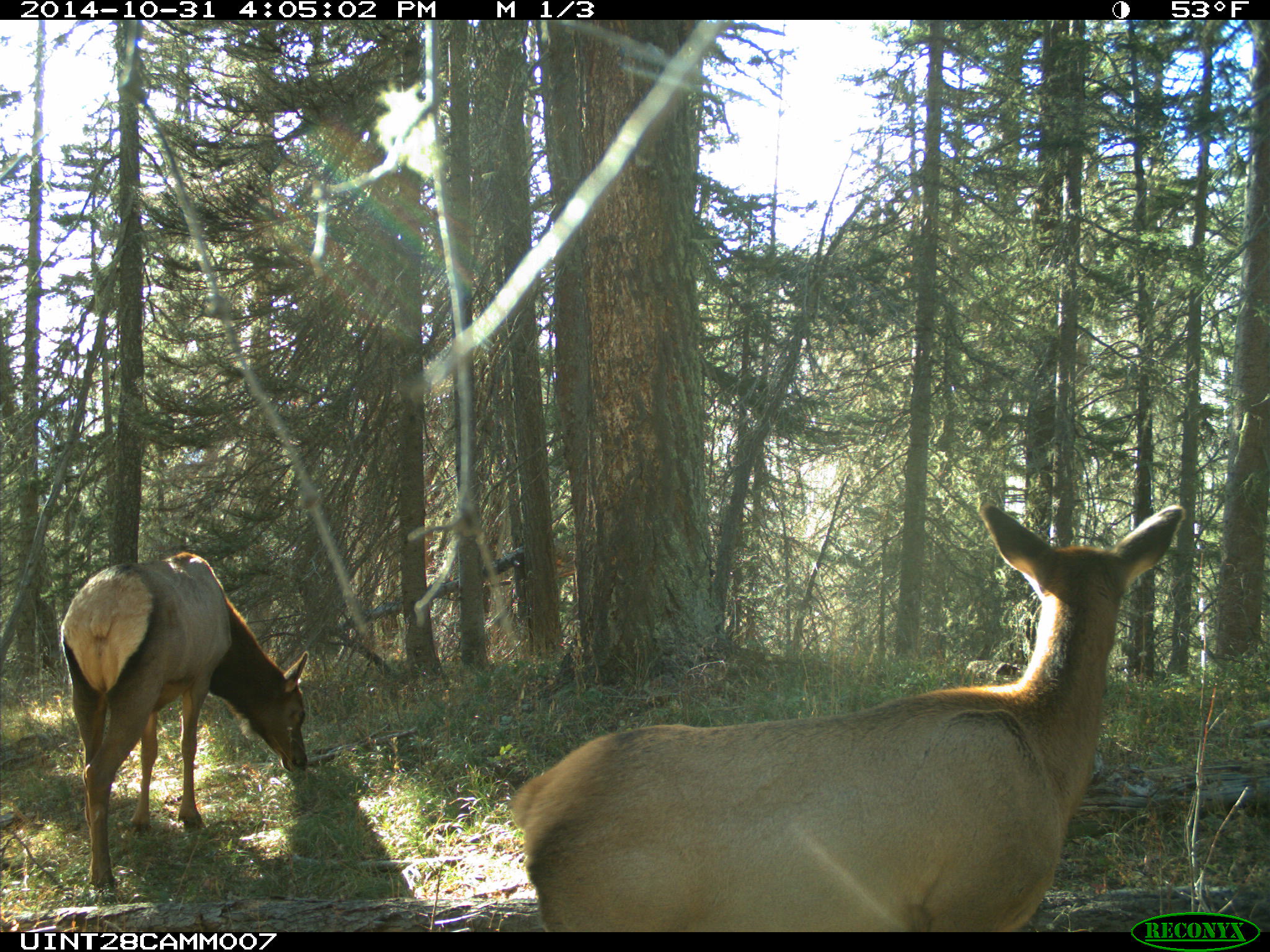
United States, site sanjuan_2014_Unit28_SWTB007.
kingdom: Animalia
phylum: Chordata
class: Mammalia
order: Artiodactyla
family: Cervidae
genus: Cervus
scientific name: Cervus elaphus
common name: red deer